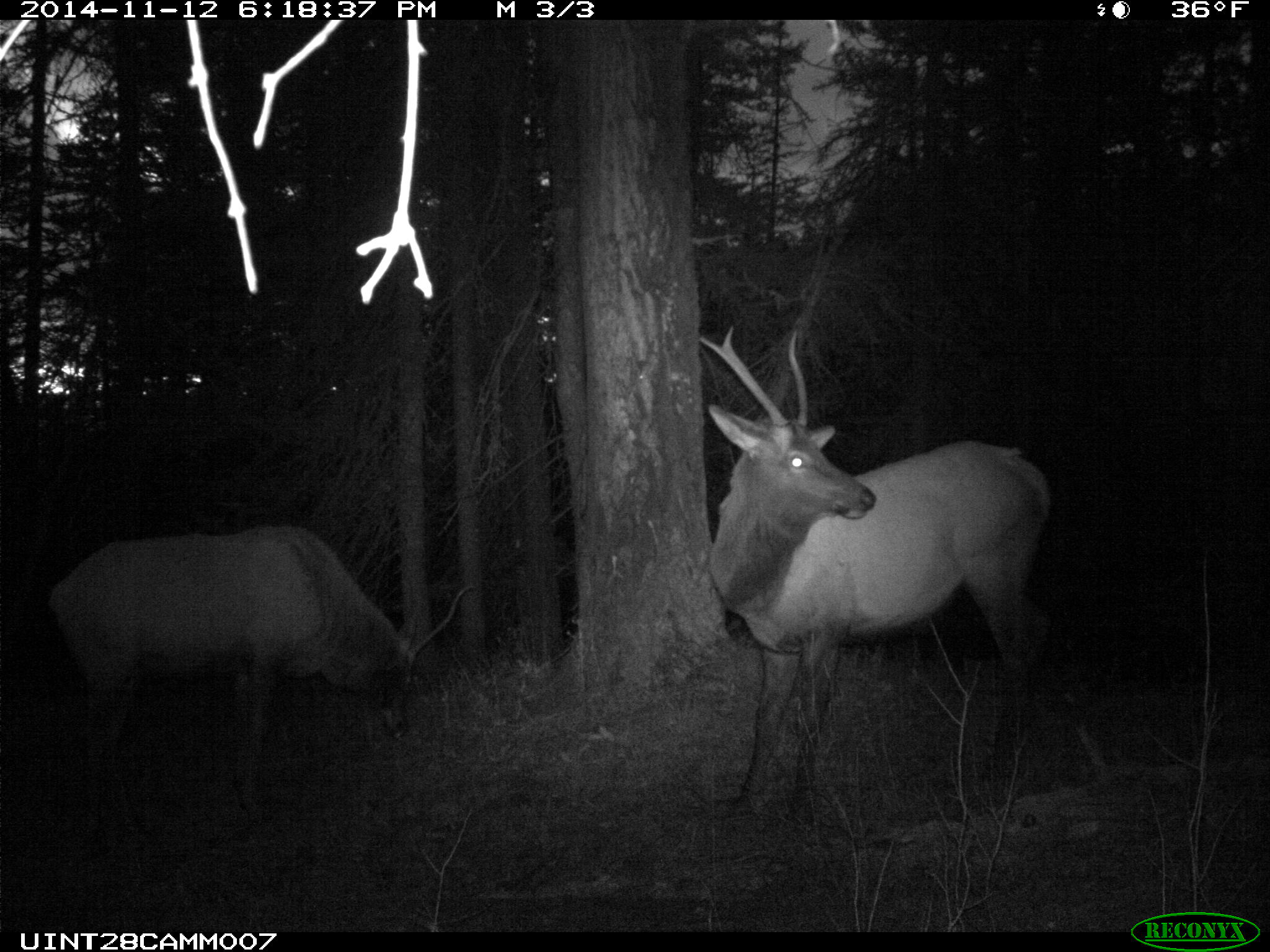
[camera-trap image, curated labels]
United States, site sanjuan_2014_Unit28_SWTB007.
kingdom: Animalia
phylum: Chordata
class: Mammalia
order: Artiodactyla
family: Cervidae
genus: Cervus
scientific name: Cervus elaphus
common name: red deer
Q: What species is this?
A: Cervus elaphus (red deer).